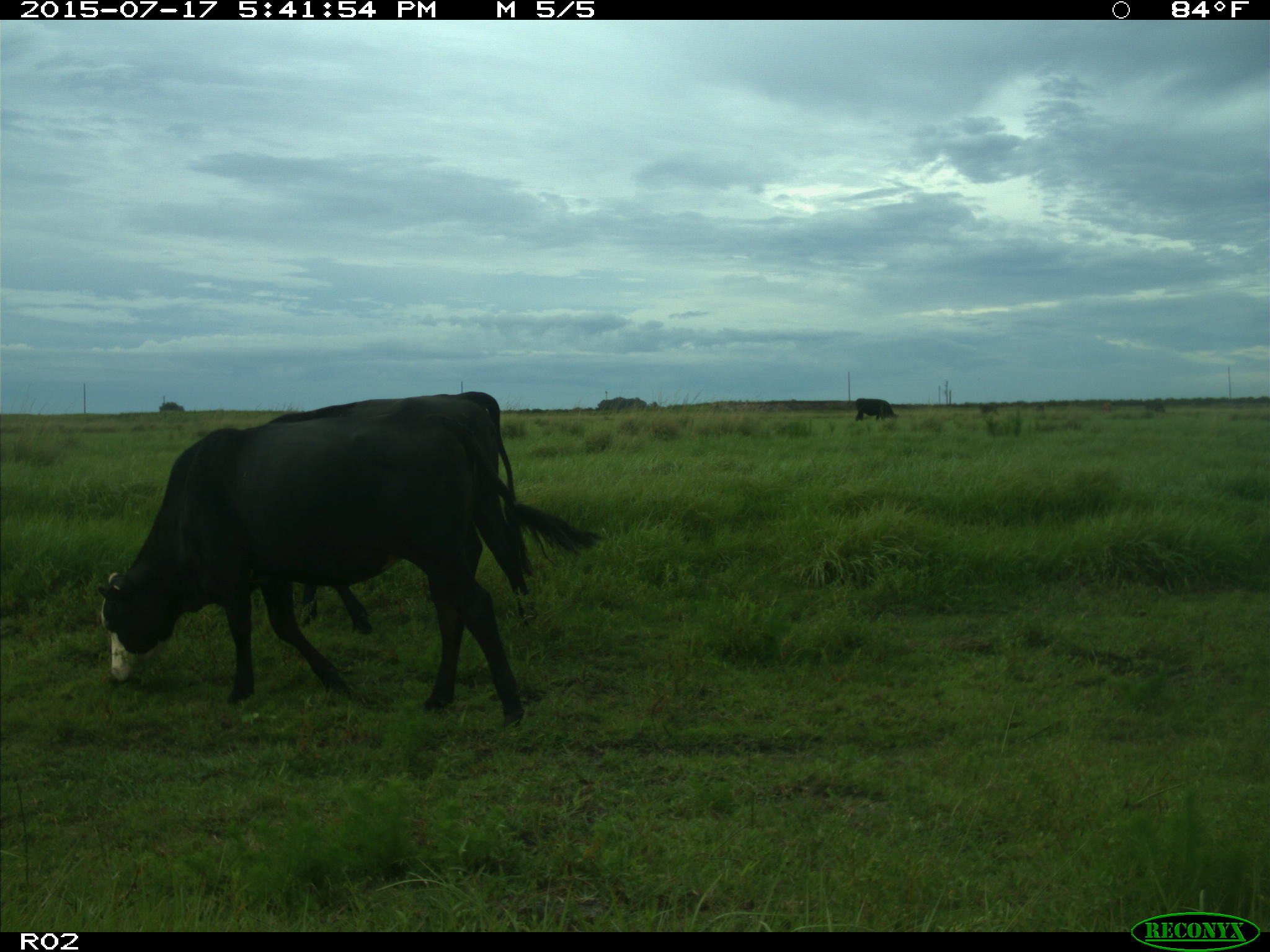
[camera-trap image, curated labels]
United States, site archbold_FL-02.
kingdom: Animalia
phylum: Chordata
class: Mammalia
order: Artiodactyla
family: Bovidae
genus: Bos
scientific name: Bos taurus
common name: domestic cow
Bos taurus (domestic cow).